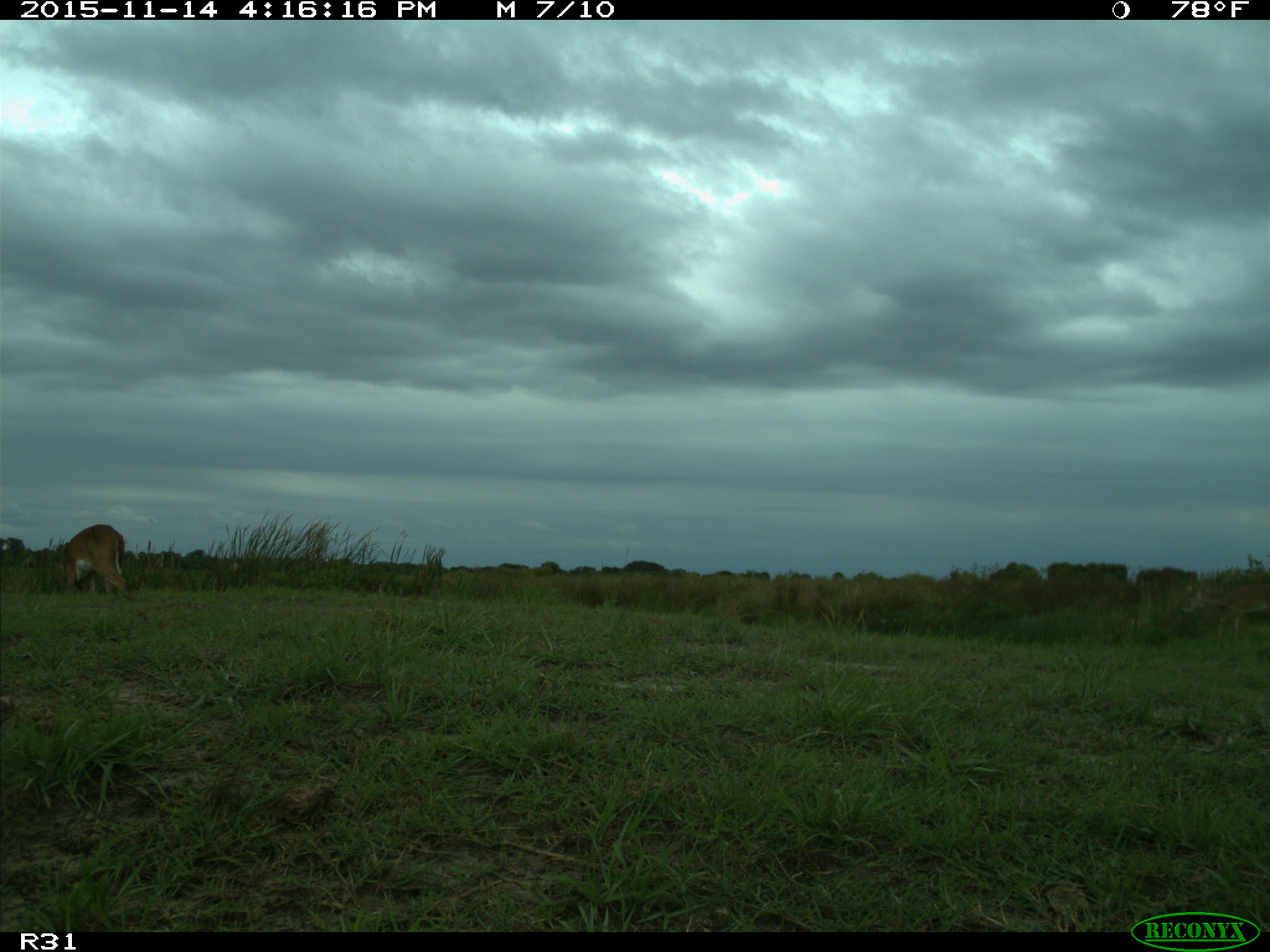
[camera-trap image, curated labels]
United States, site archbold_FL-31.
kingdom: Animalia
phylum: Chordata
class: Mammalia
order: Artiodactyla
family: Cervidae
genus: Odocoileus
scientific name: Odocoileus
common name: deer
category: unidentified deer